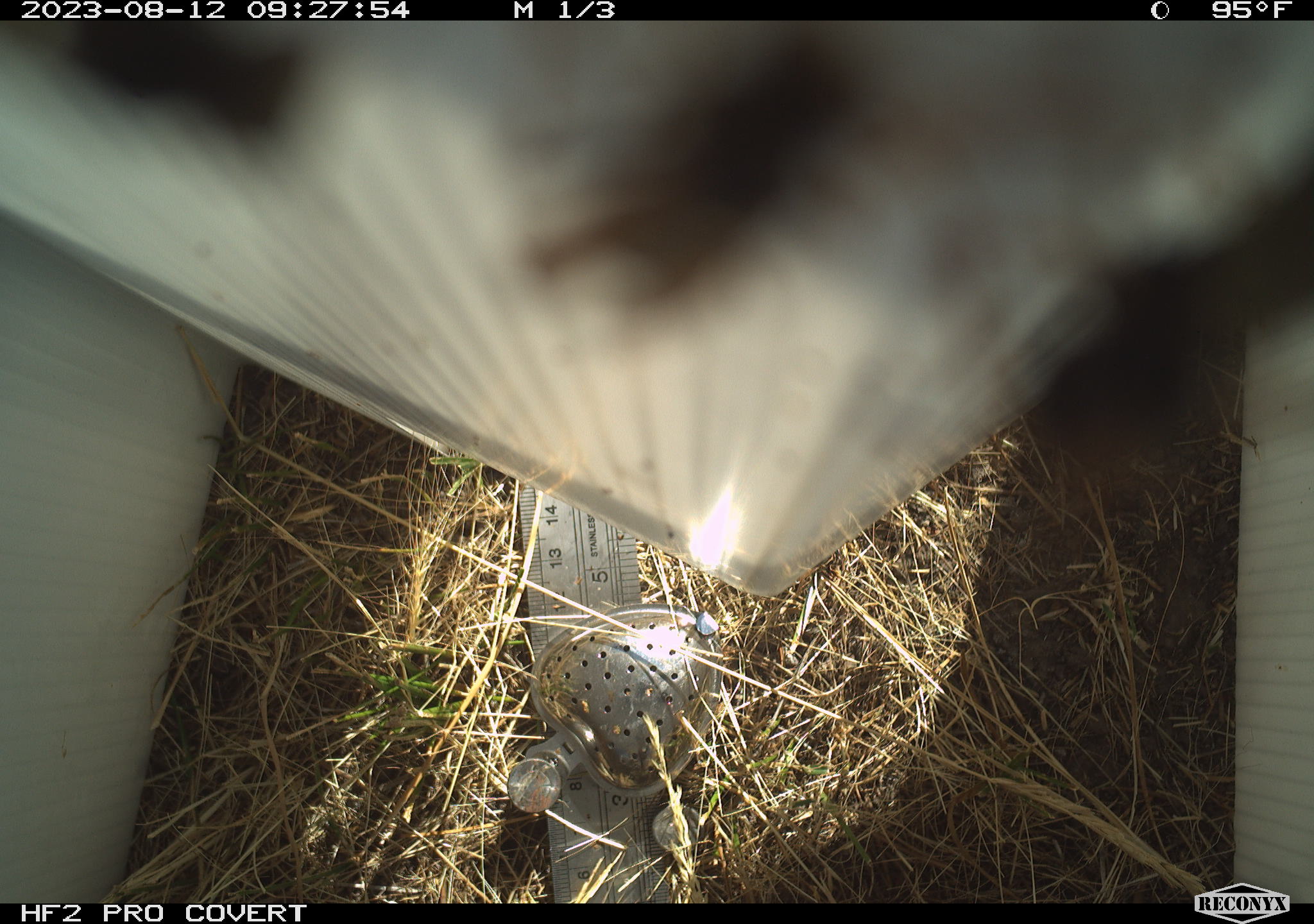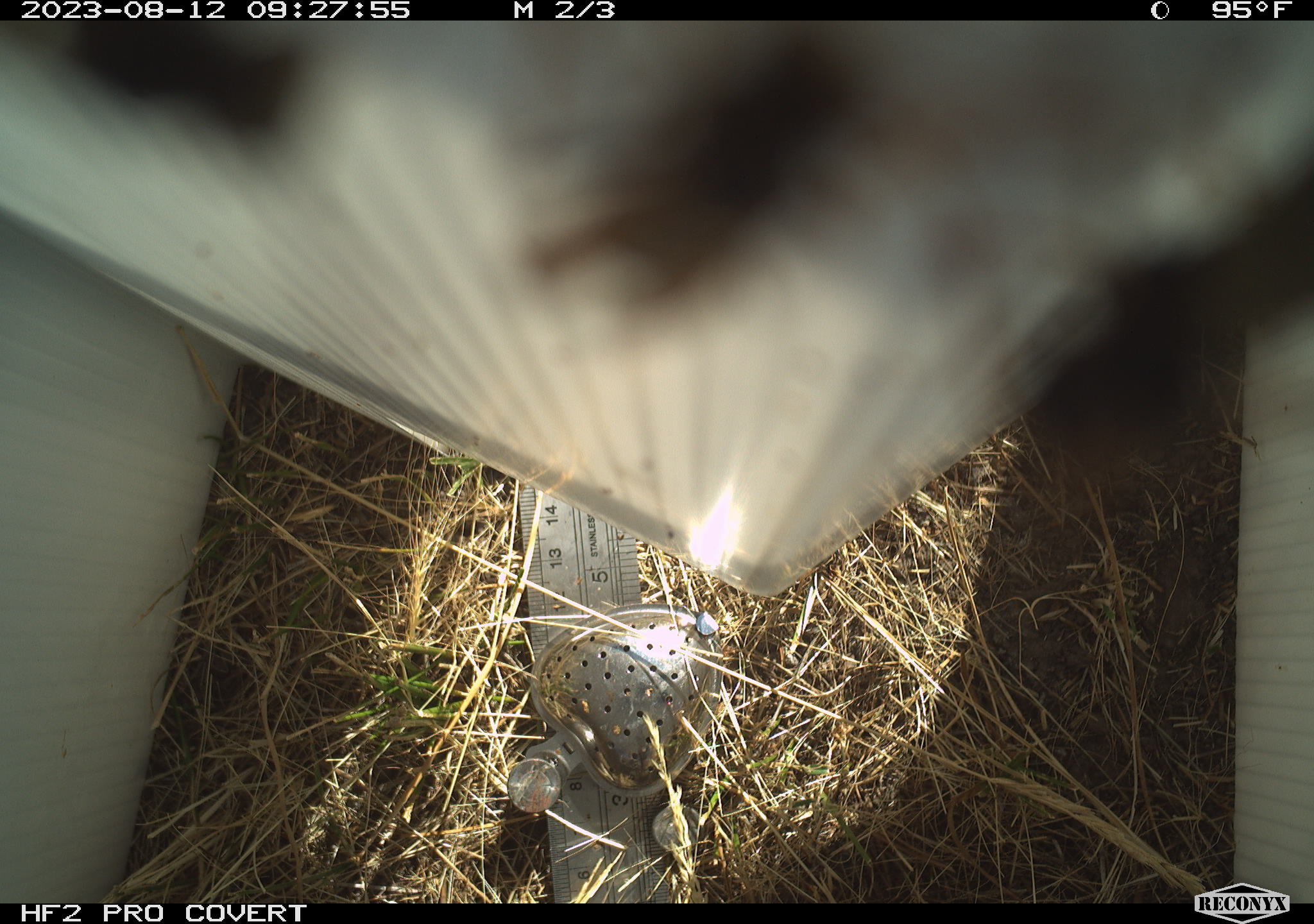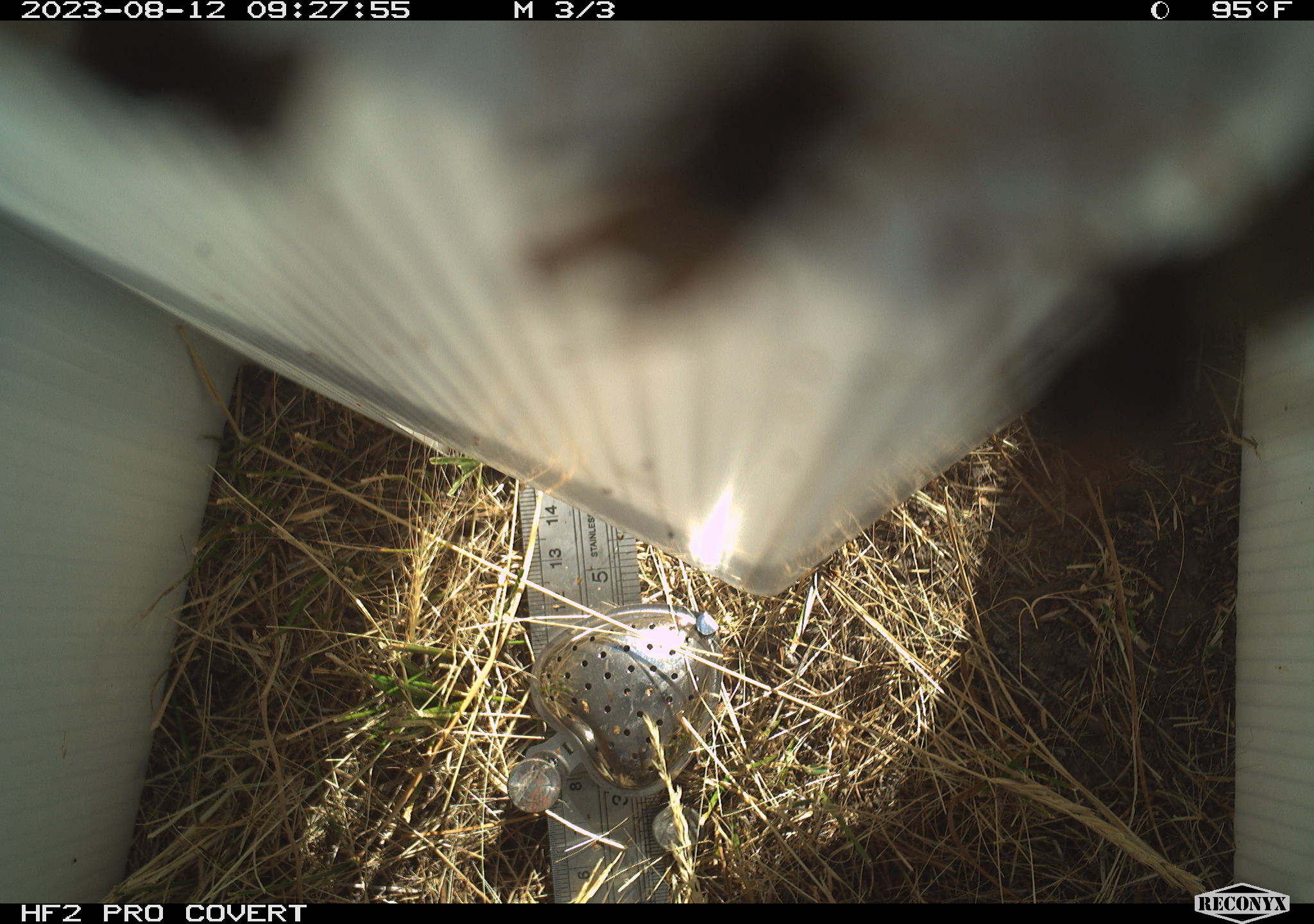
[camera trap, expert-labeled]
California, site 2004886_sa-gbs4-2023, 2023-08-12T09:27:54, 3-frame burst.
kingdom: Animalia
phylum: Arthropoda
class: Insecta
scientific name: Insecta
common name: insect